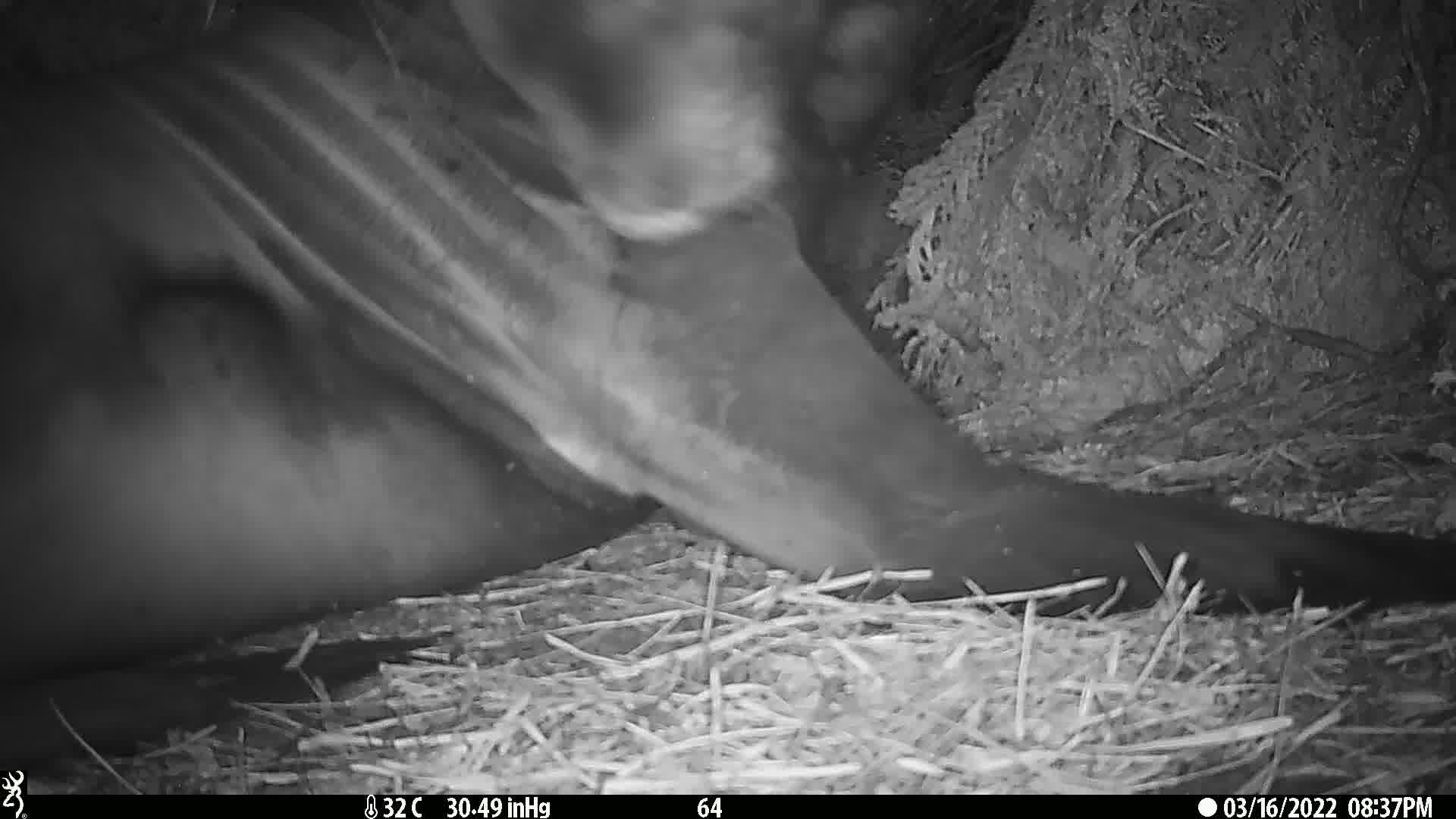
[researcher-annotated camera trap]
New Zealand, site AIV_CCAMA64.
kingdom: Animalia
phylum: Chordata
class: Mammalia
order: Carnivora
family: Otariidae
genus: Phocarctos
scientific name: Phocarctos hookeri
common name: new zealand sea lion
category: sealion